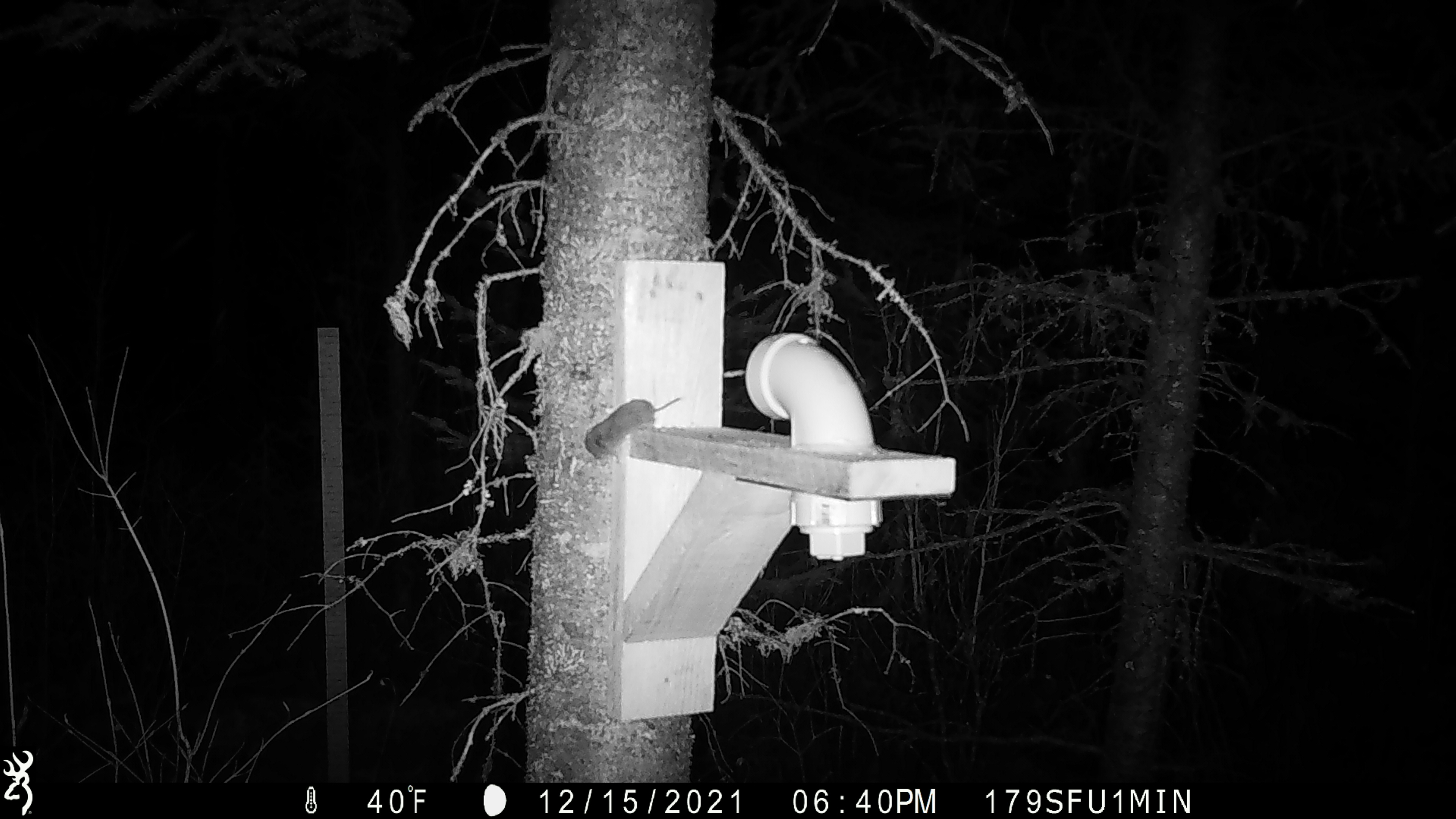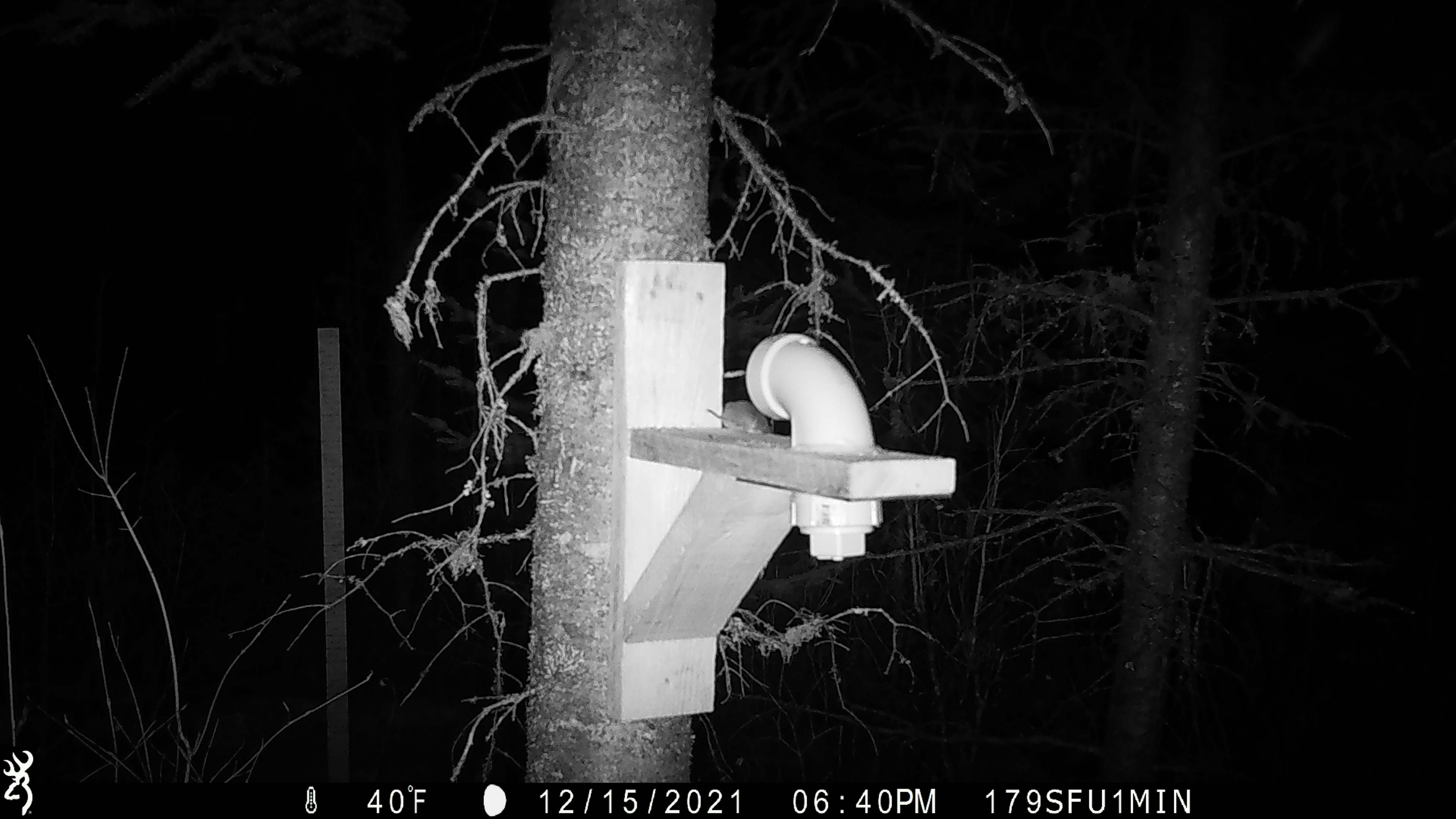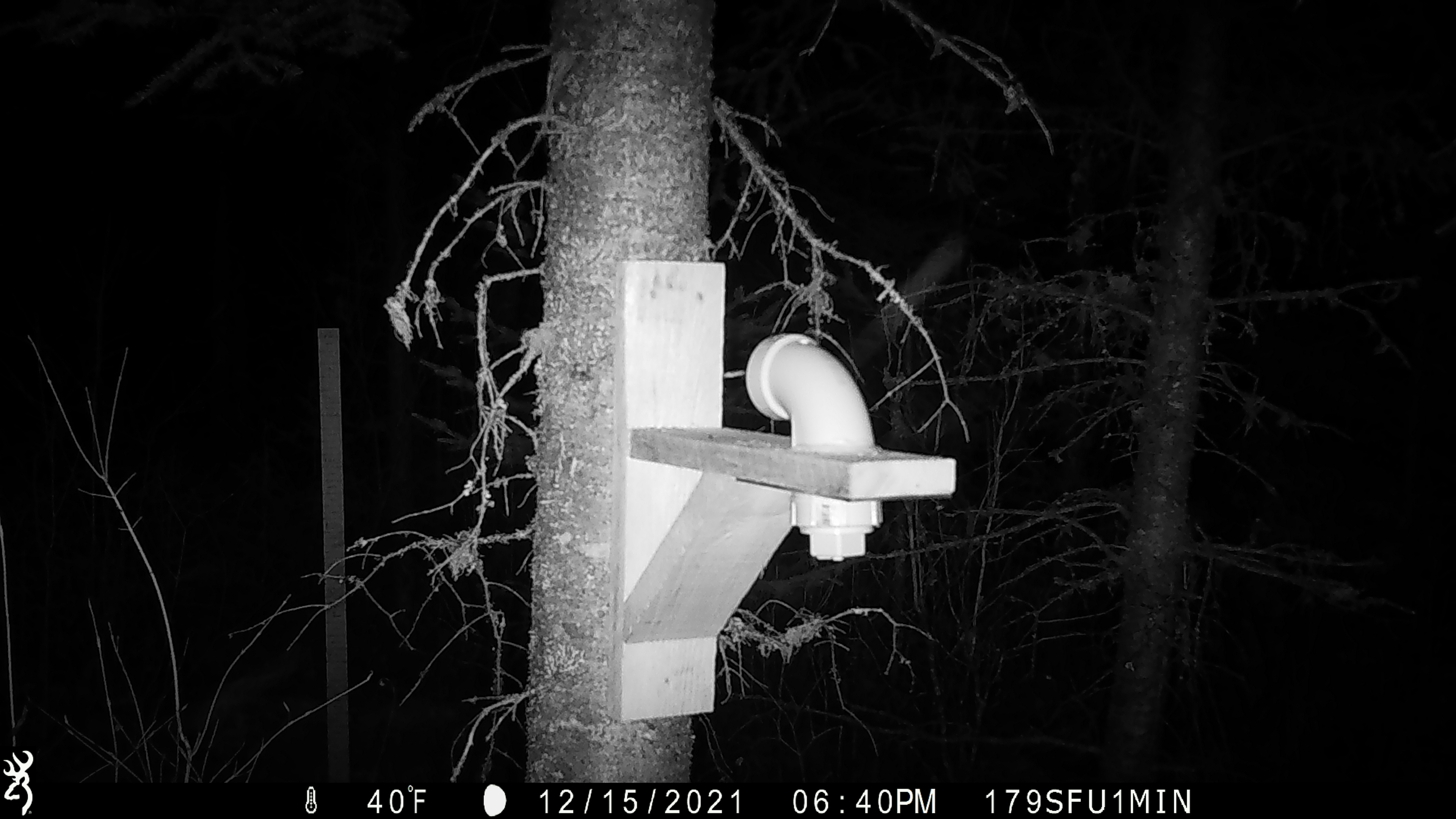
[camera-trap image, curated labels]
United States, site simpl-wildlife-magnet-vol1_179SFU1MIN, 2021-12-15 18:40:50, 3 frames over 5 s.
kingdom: Animalia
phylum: Chordata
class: Mammalia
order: Rodentia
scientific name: Rodentia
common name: mouse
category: mouse sp.